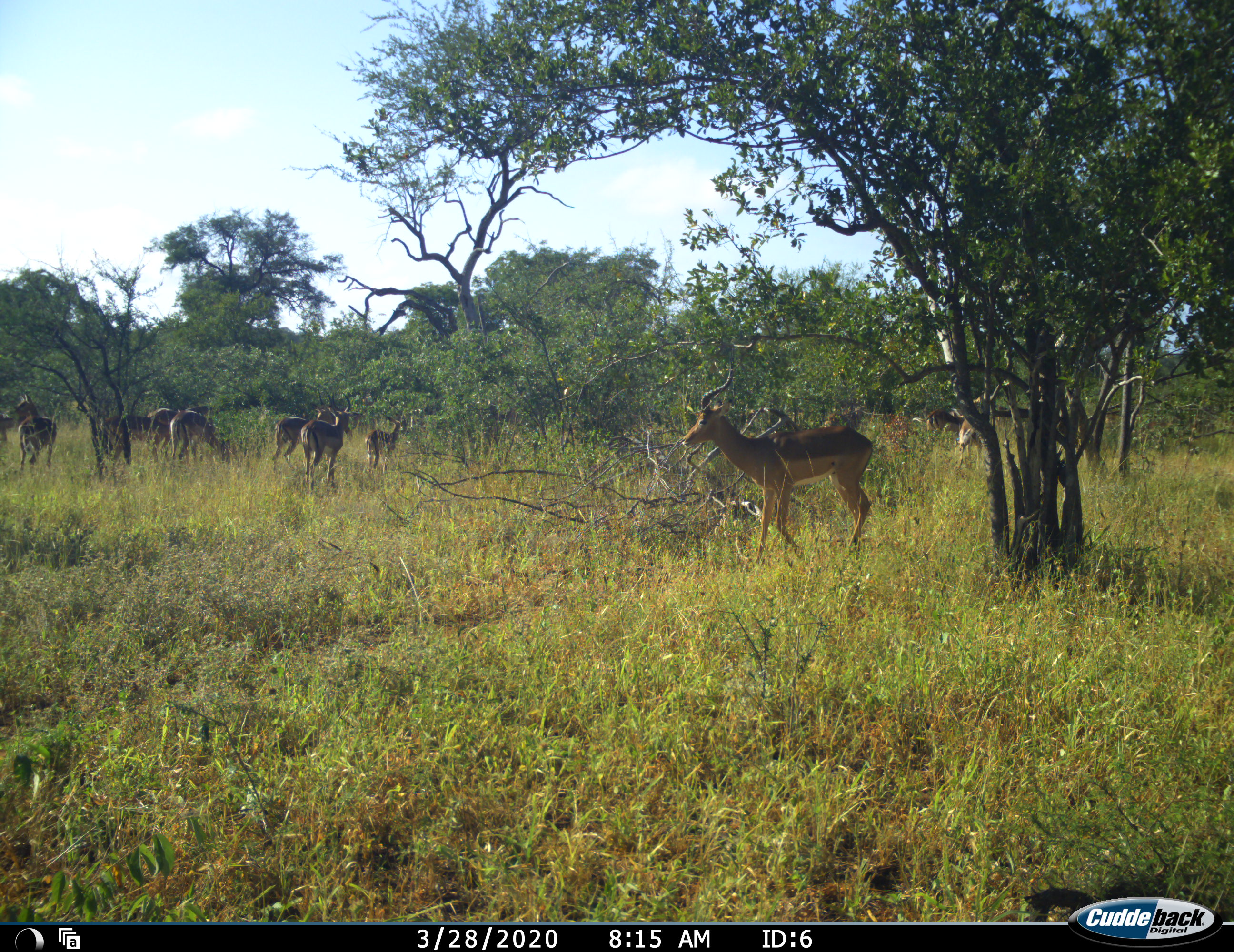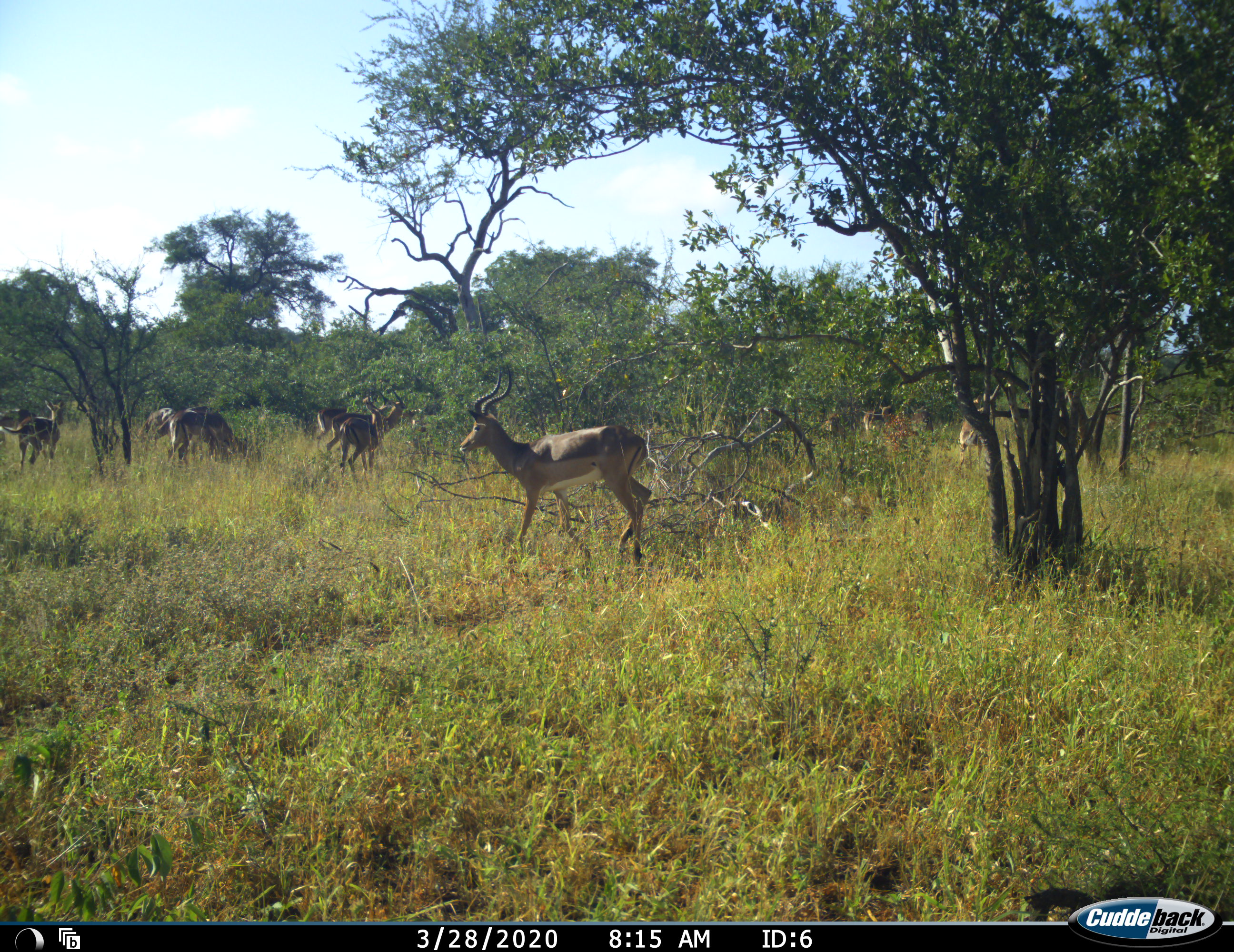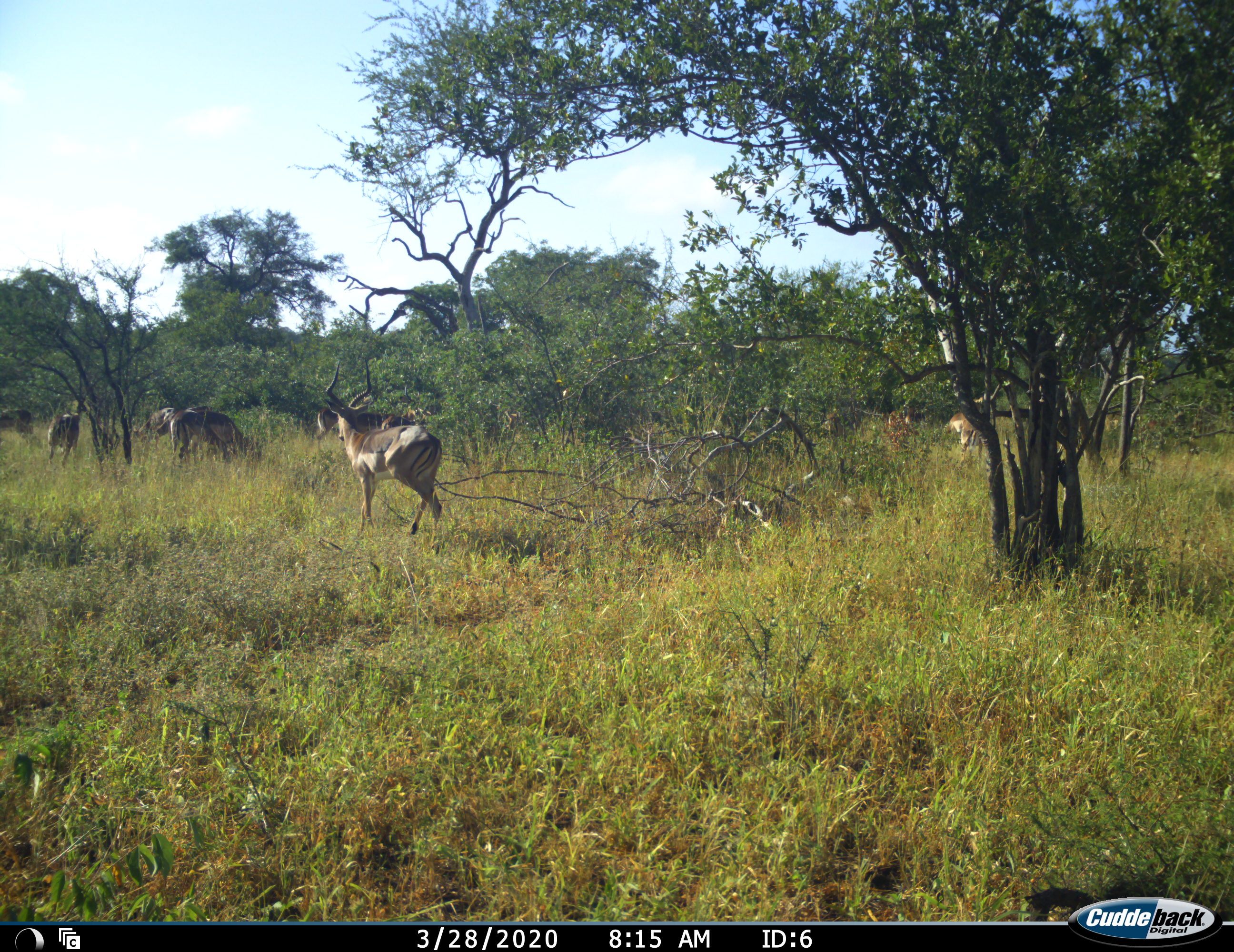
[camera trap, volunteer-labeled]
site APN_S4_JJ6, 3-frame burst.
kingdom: Animalia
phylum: Chordata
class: Mammalia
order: Artiodactyla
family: Bovidae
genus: Aepyceros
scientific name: Aepyceros melampus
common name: impala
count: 11-50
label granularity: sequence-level